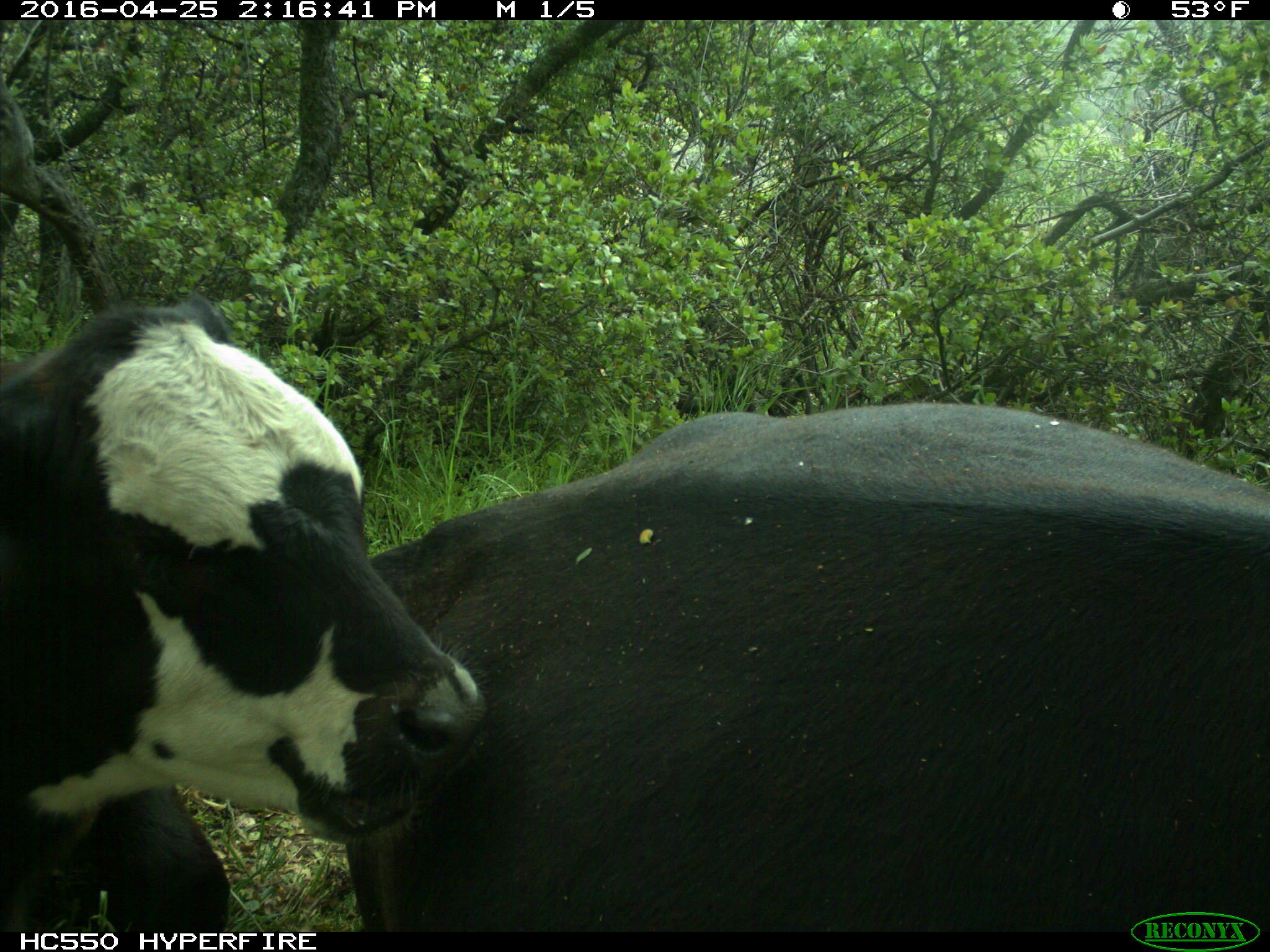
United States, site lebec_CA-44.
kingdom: Animalia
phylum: Chordata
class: Mammalia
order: Artiodactyla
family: Bovidae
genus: Bos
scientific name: Bos taurus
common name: domestic cow